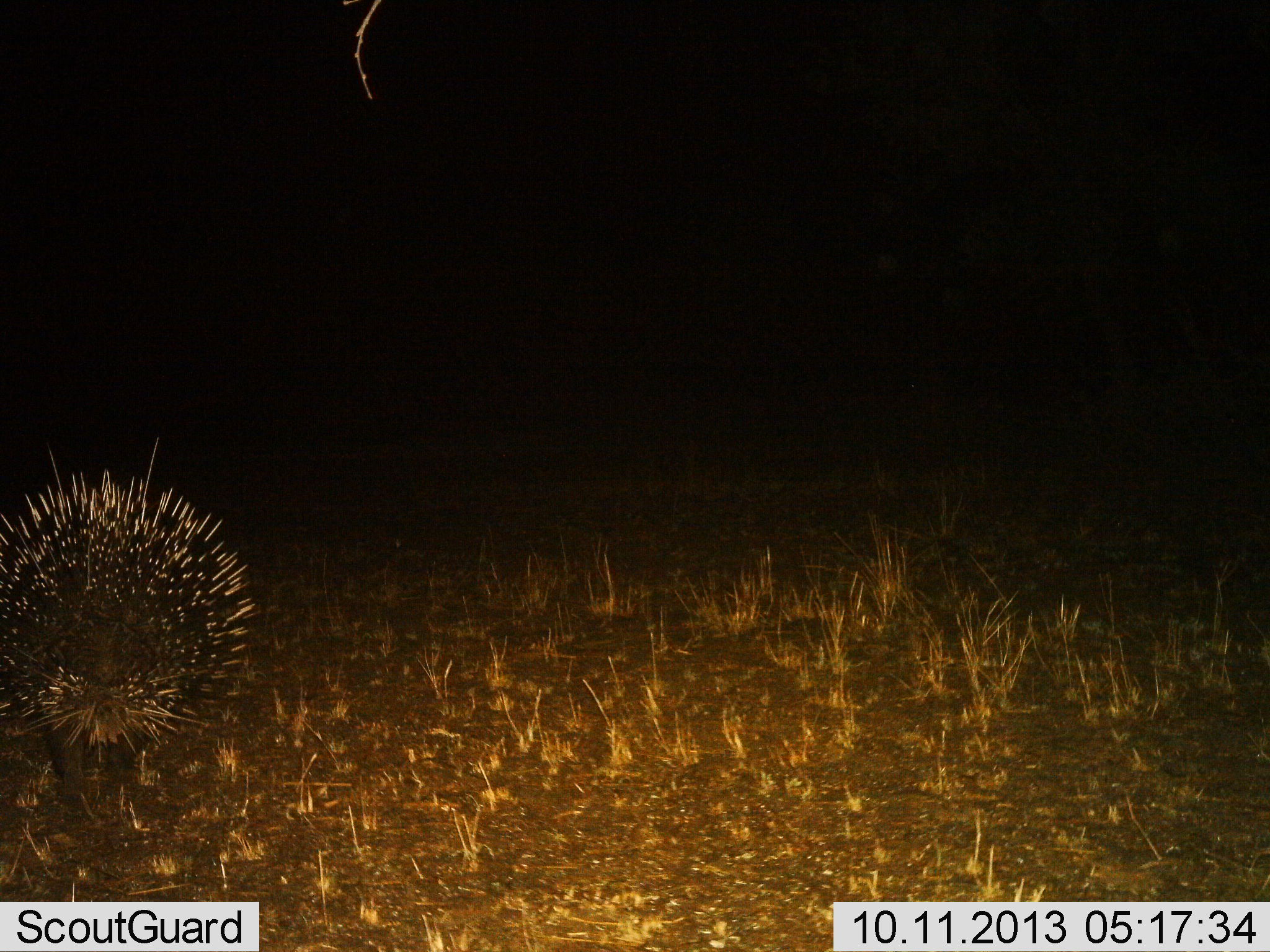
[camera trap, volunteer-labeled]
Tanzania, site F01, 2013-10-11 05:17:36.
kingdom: Animalia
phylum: Chordata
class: Mammalia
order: Rodentia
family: Hystricidae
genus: Hystrix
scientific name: Hystrix cristata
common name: crested porcupine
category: porcupine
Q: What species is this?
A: Porcupine (crested porcupine) (Hystrix cristata).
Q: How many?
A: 1.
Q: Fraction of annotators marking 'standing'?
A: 68%.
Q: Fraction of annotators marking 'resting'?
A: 4%.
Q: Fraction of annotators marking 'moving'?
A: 25%.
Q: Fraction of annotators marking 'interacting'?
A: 0%.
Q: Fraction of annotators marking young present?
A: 0%.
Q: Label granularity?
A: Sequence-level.